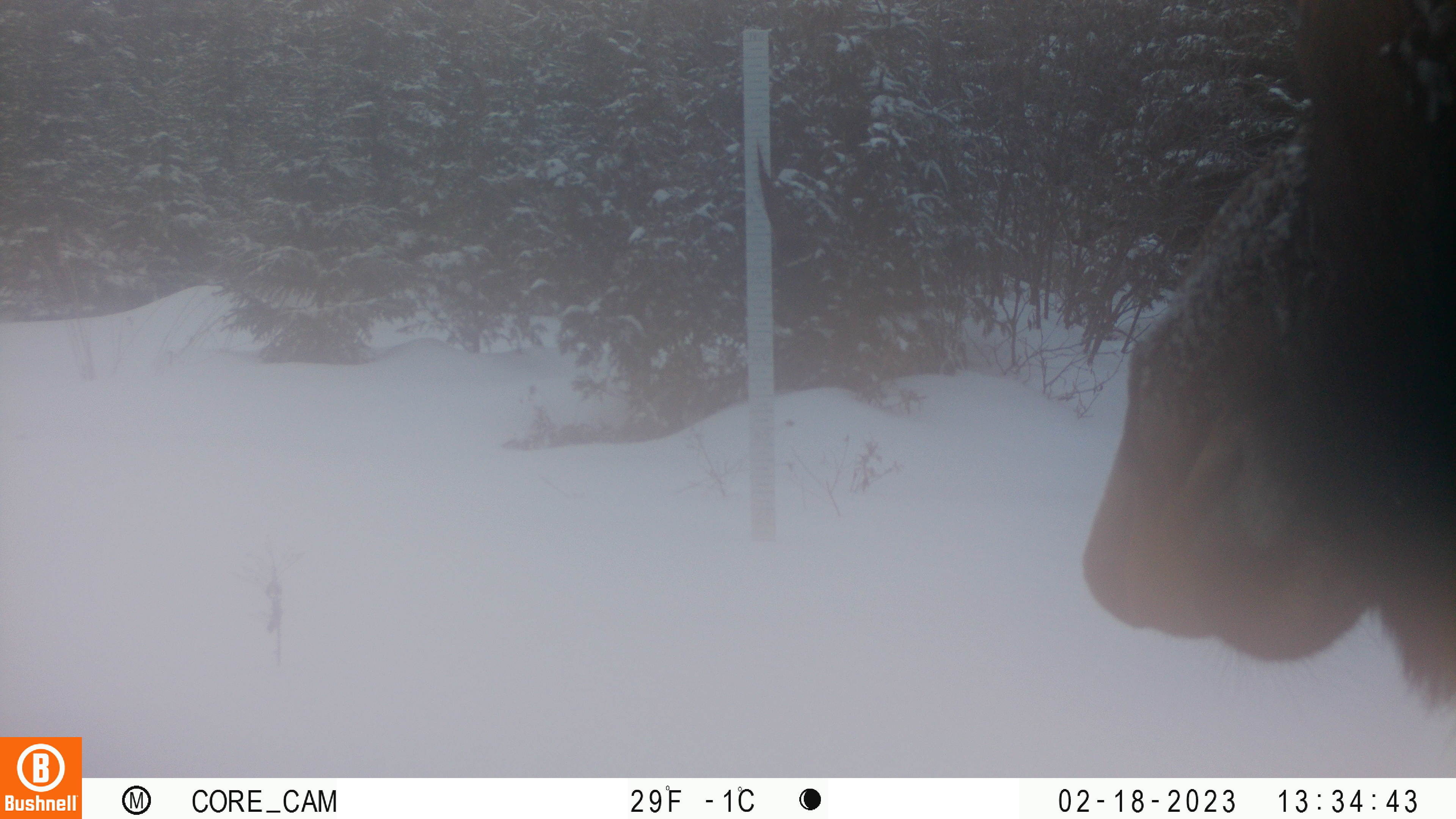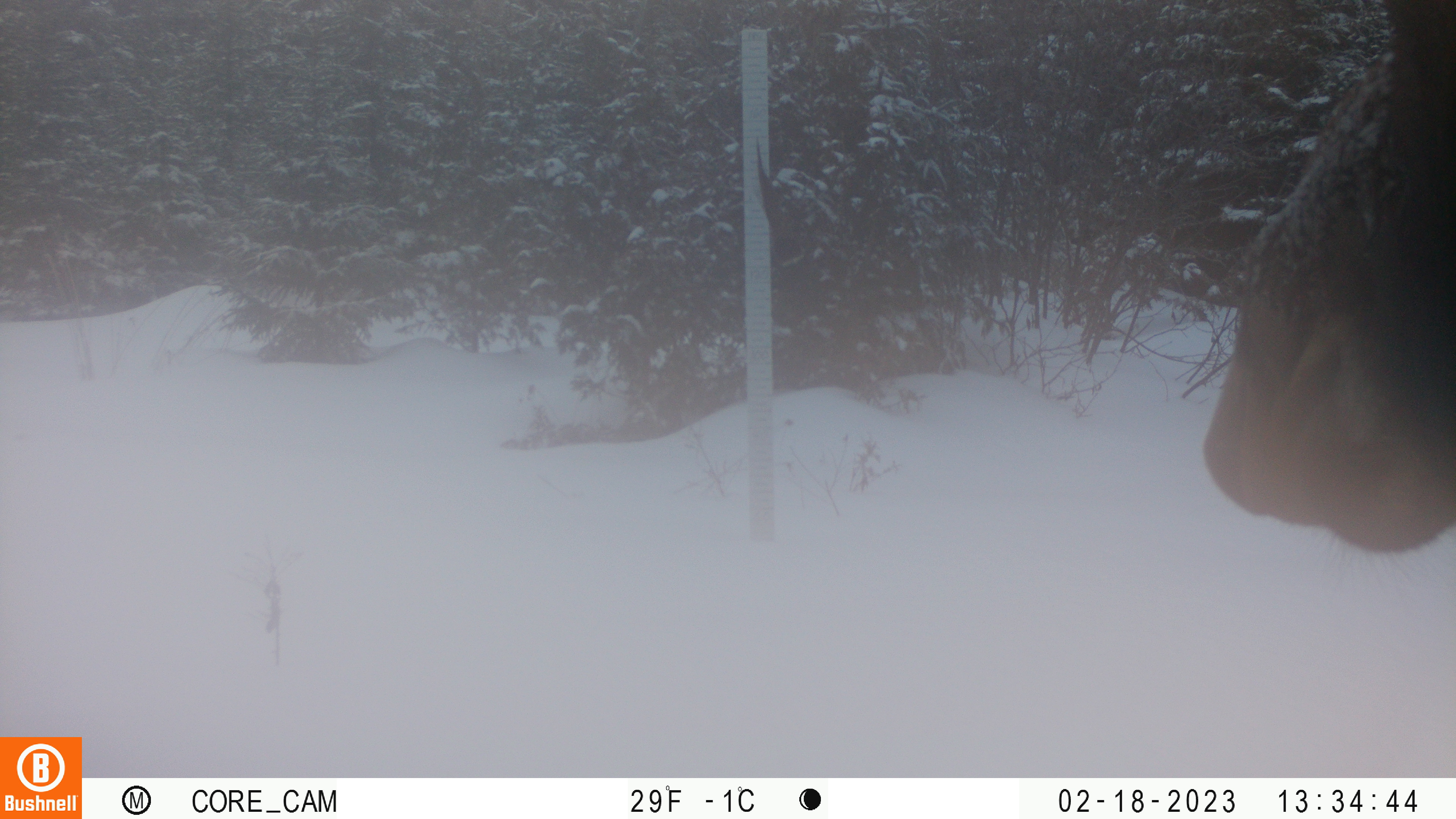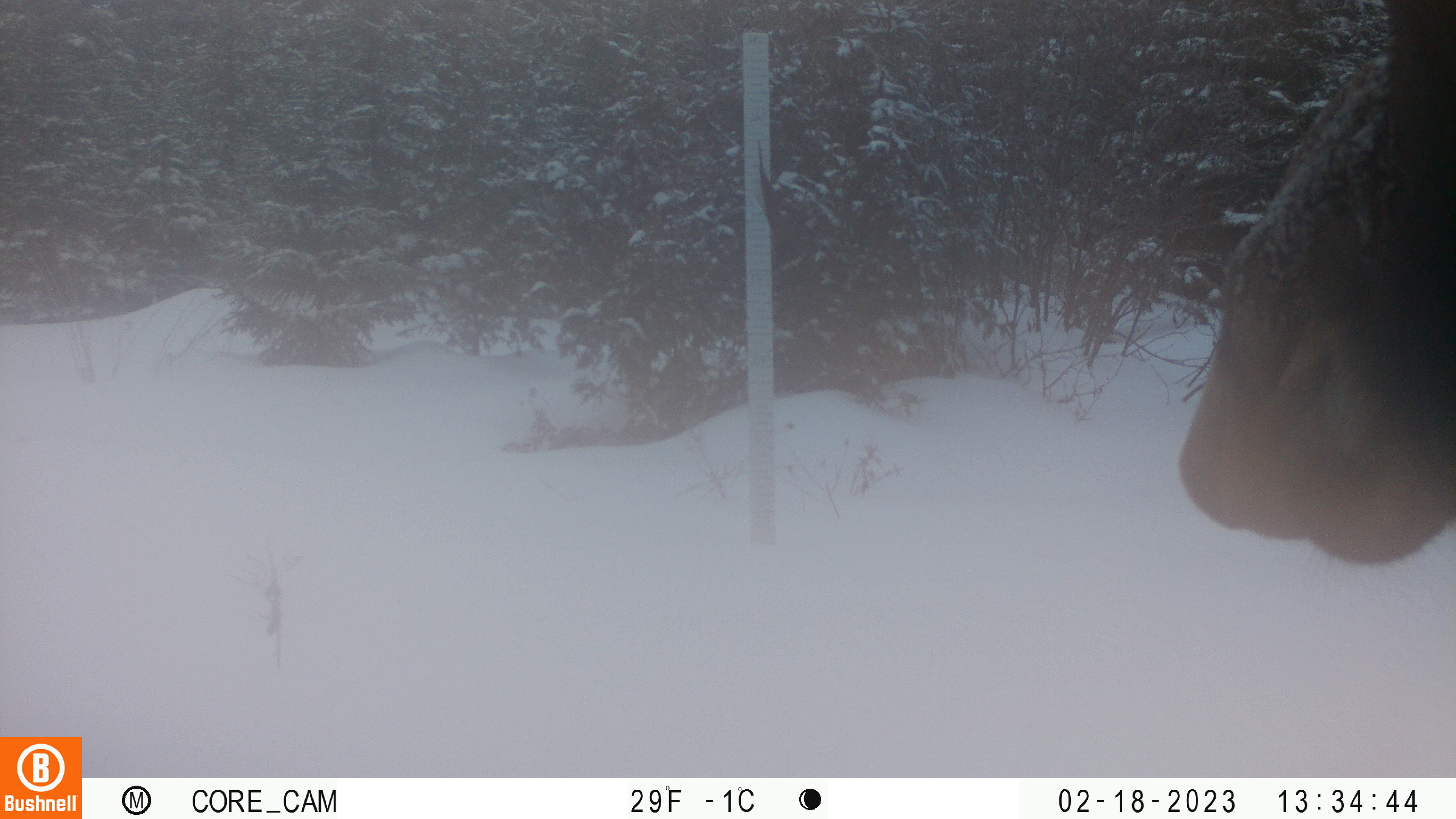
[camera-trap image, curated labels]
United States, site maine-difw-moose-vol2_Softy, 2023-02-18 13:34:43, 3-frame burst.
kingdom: Animalia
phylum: Chordata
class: Mammalia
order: Artiodactyla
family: Cervidae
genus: Alces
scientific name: Alces alces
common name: moose